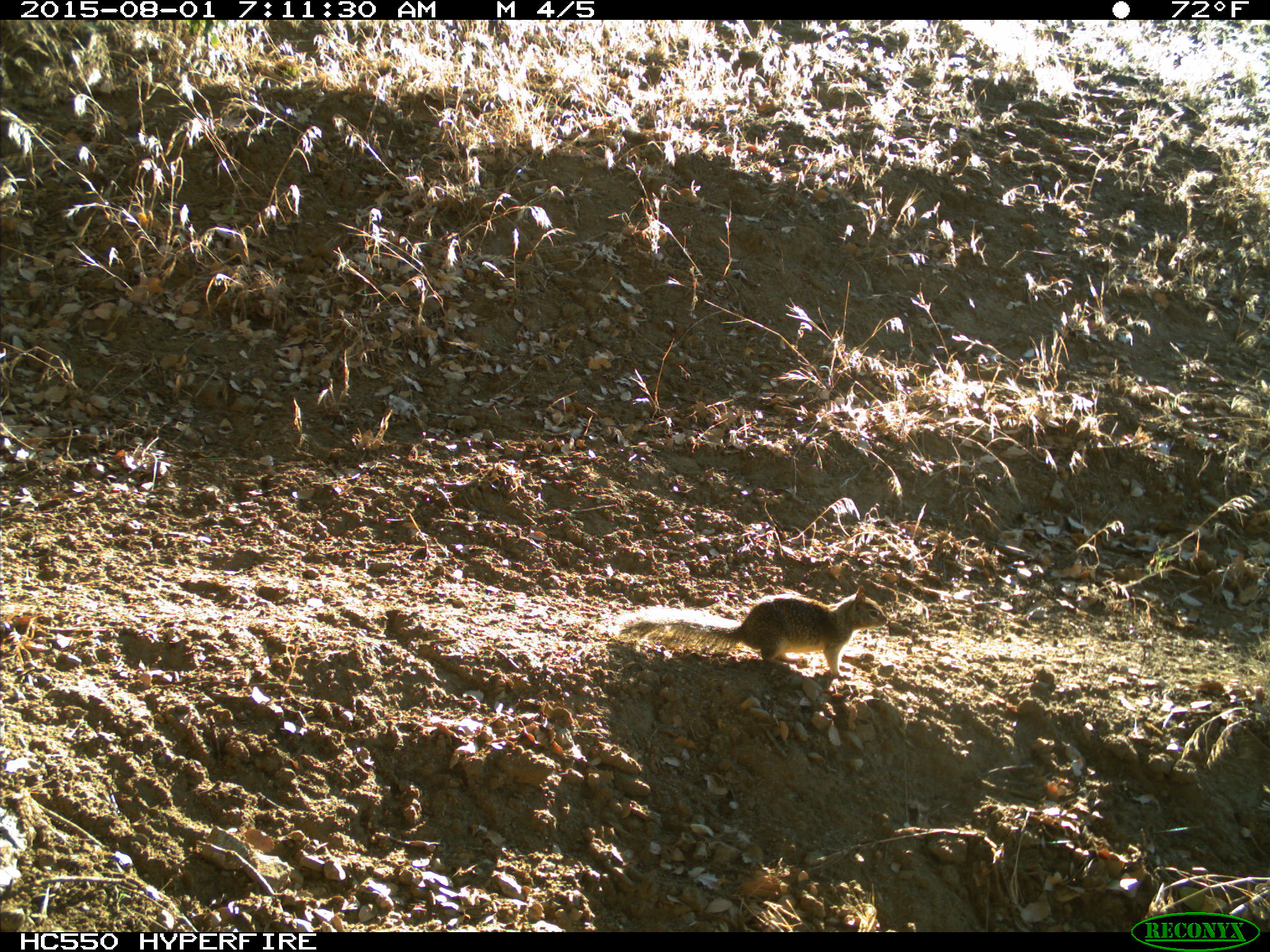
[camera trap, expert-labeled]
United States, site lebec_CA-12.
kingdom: Animalia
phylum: Chordata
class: Mammalia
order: Rodentia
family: Sciuridae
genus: Otospermophilus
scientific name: Otospermophilus beecheyi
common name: california ground squirrel